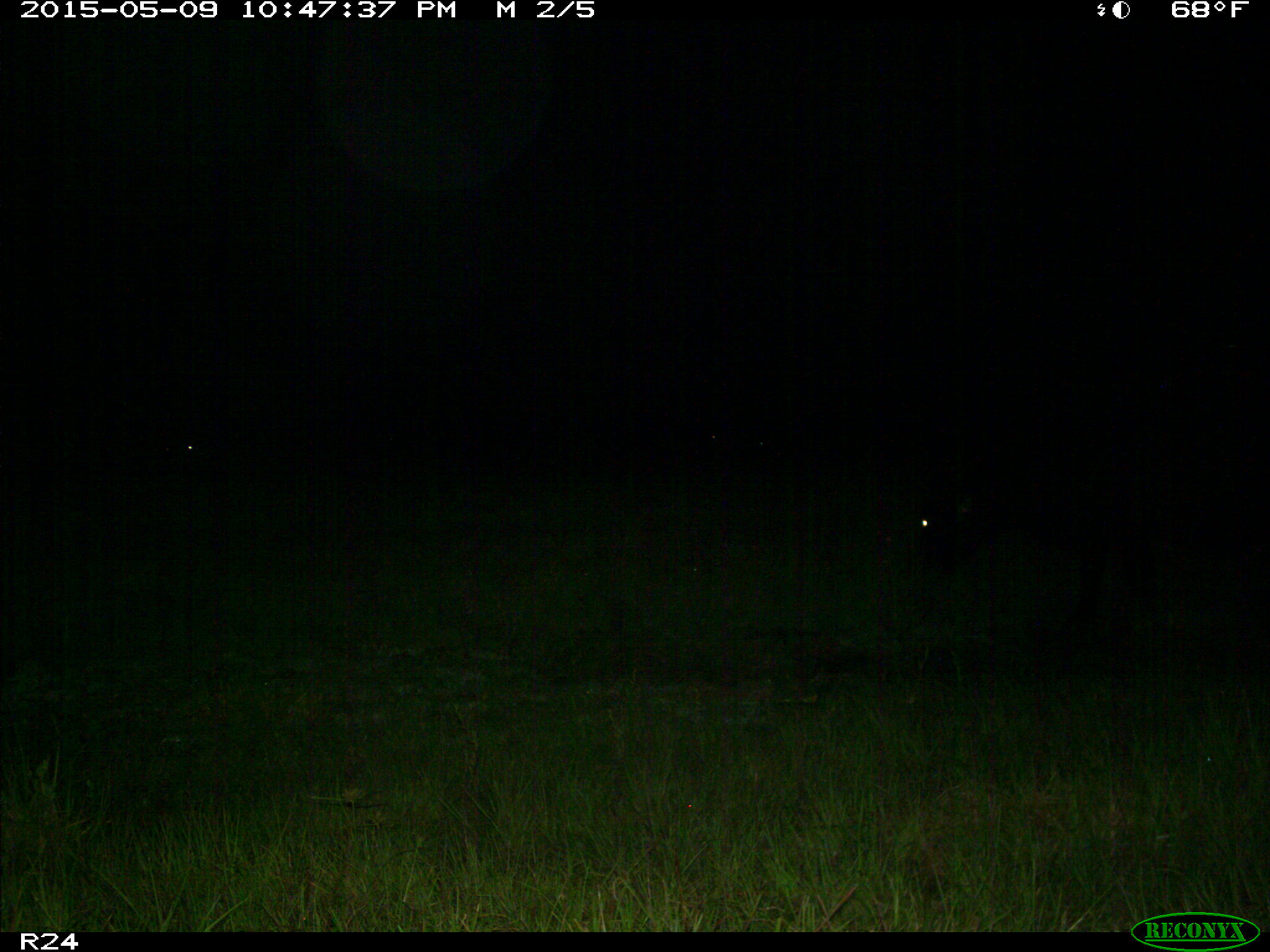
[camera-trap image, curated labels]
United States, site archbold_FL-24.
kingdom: Animalia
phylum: Chordata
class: Mammalia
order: Artiodactyla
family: Bovidae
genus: Bos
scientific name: Bos taurus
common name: domestic cow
Bos taurus (domestic cow).